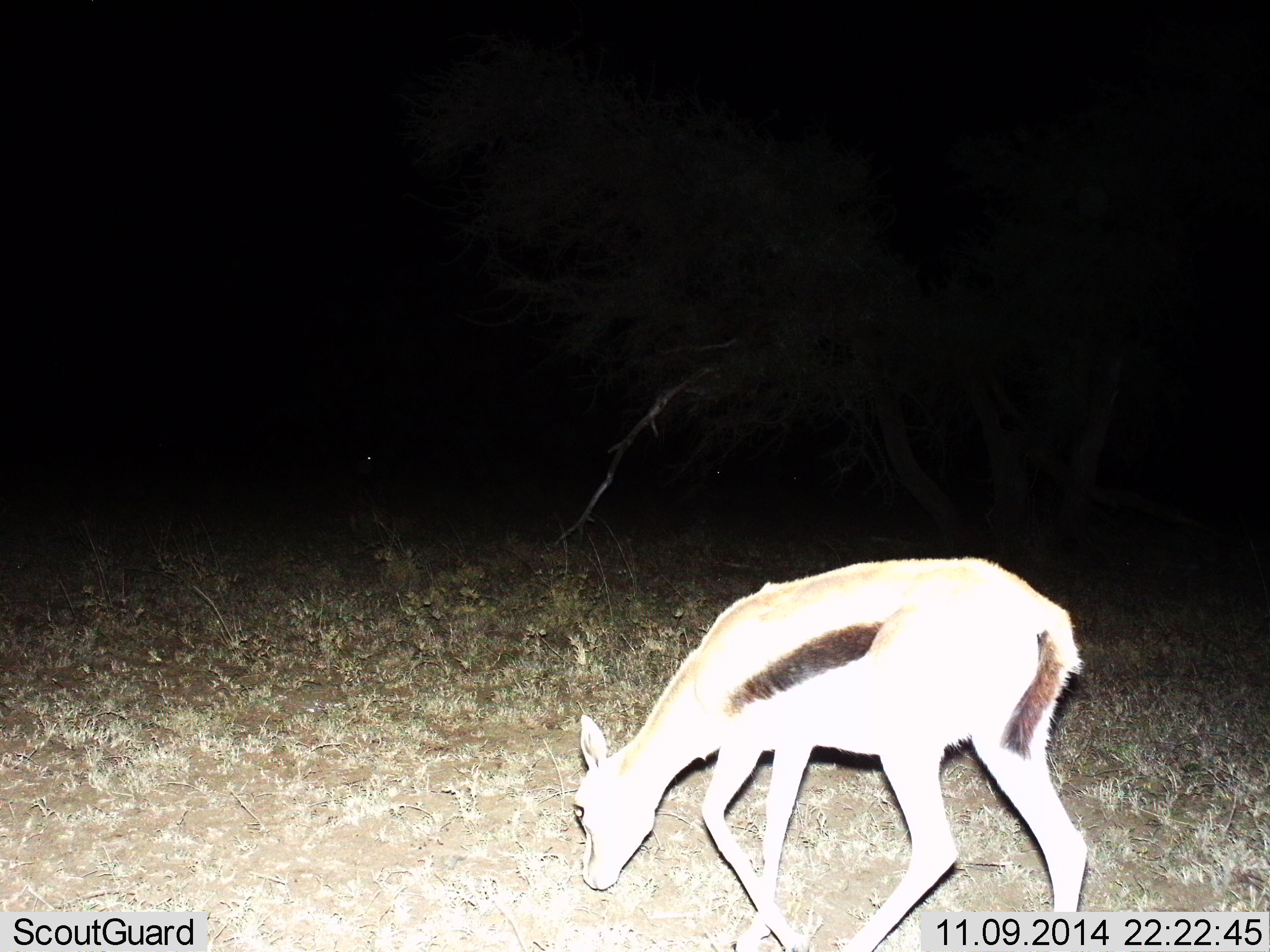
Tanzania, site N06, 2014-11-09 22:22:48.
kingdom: Animalia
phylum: Chordata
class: Mammalia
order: Artiodactyla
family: Bovidae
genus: Eudorcas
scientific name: Eudorcas thomsonii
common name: thomson's gazelle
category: gazellethomsons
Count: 1.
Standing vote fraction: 30%.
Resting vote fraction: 0%.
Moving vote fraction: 40%.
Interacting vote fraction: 0%.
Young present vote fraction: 10%.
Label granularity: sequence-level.